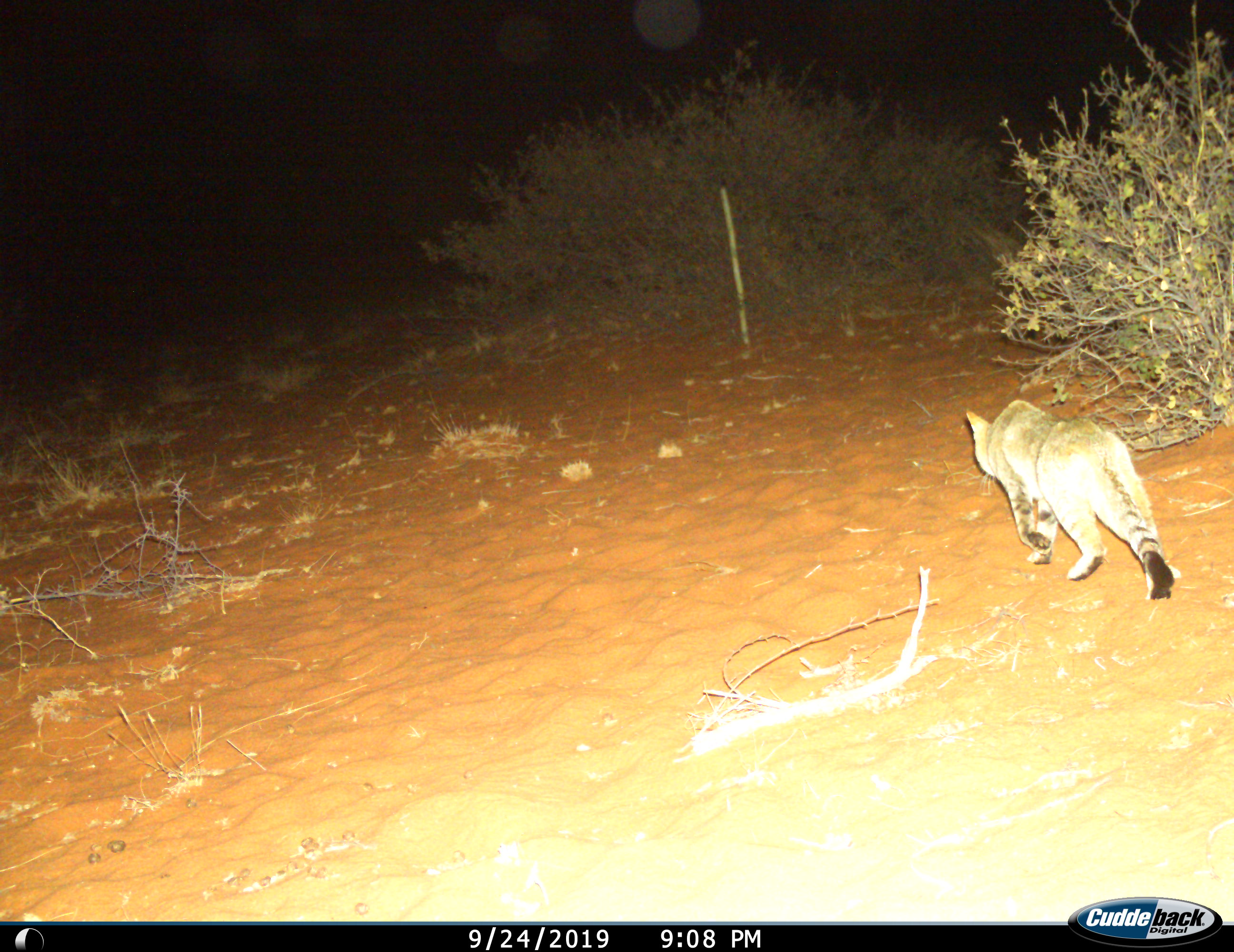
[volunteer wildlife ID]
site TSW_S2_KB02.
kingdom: Animalia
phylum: Chordata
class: Mammalia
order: Carnivora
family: Felidae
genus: Felis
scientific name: Felis lybica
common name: african wild cat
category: africanwildcat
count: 1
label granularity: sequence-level